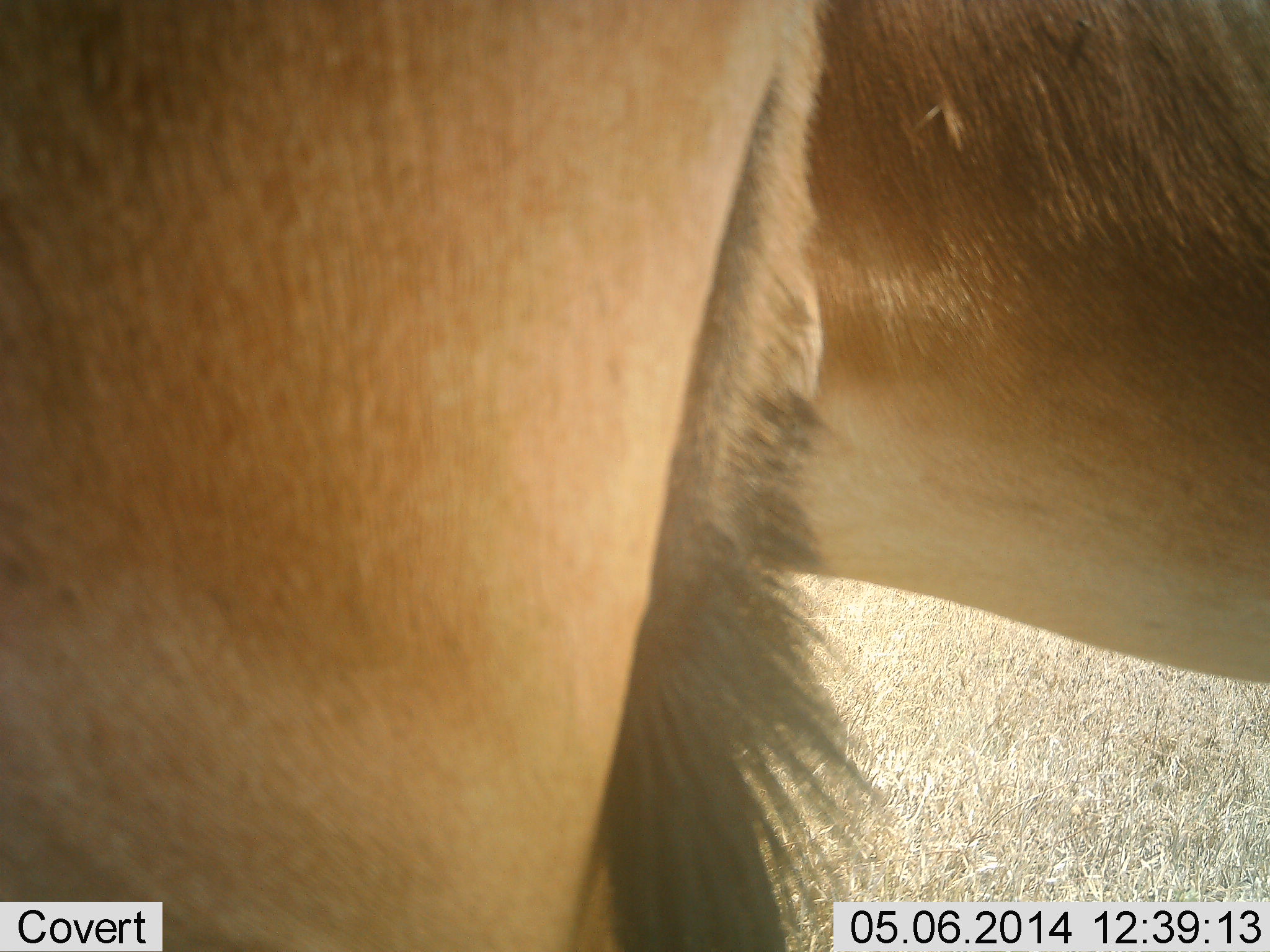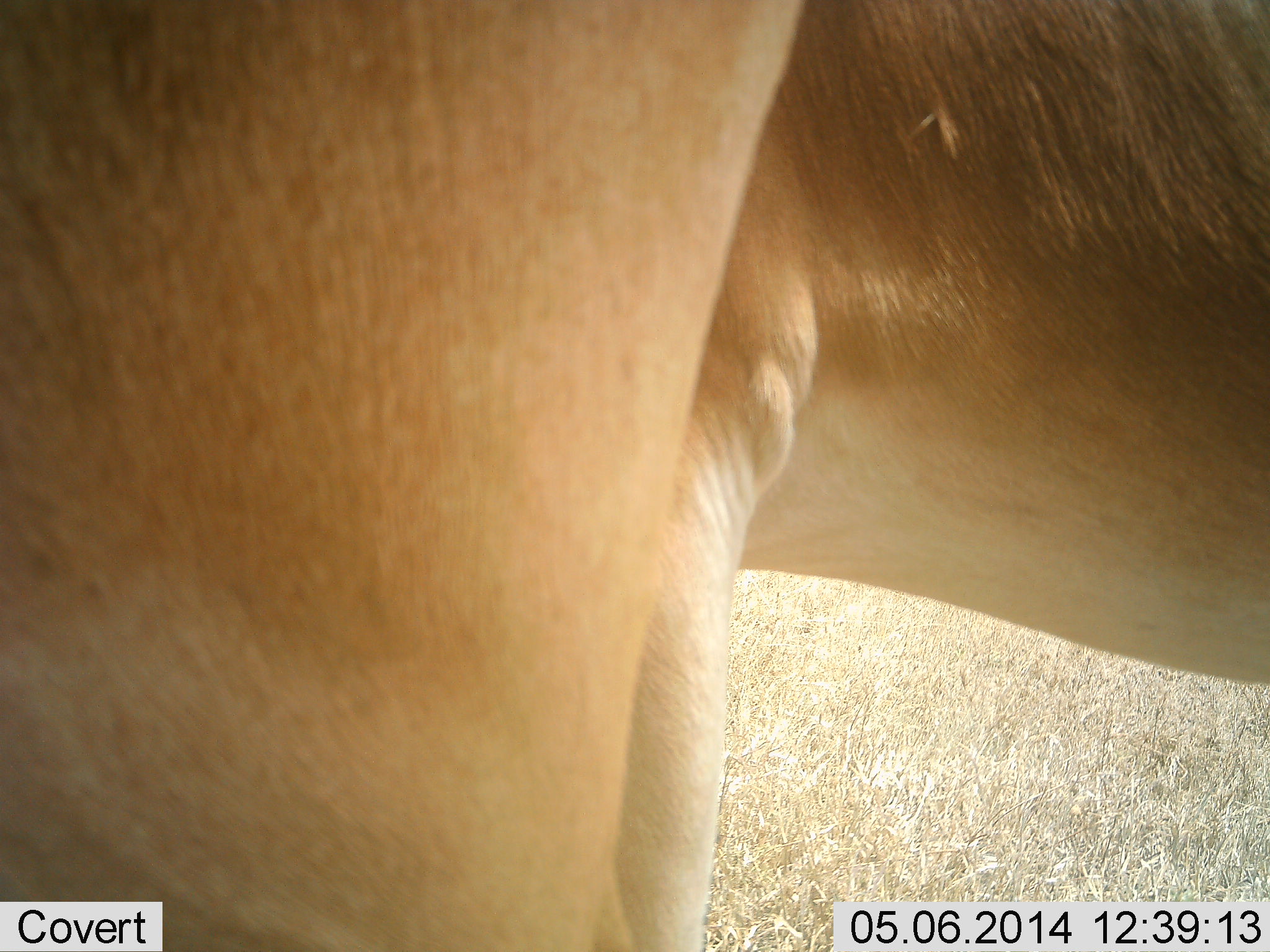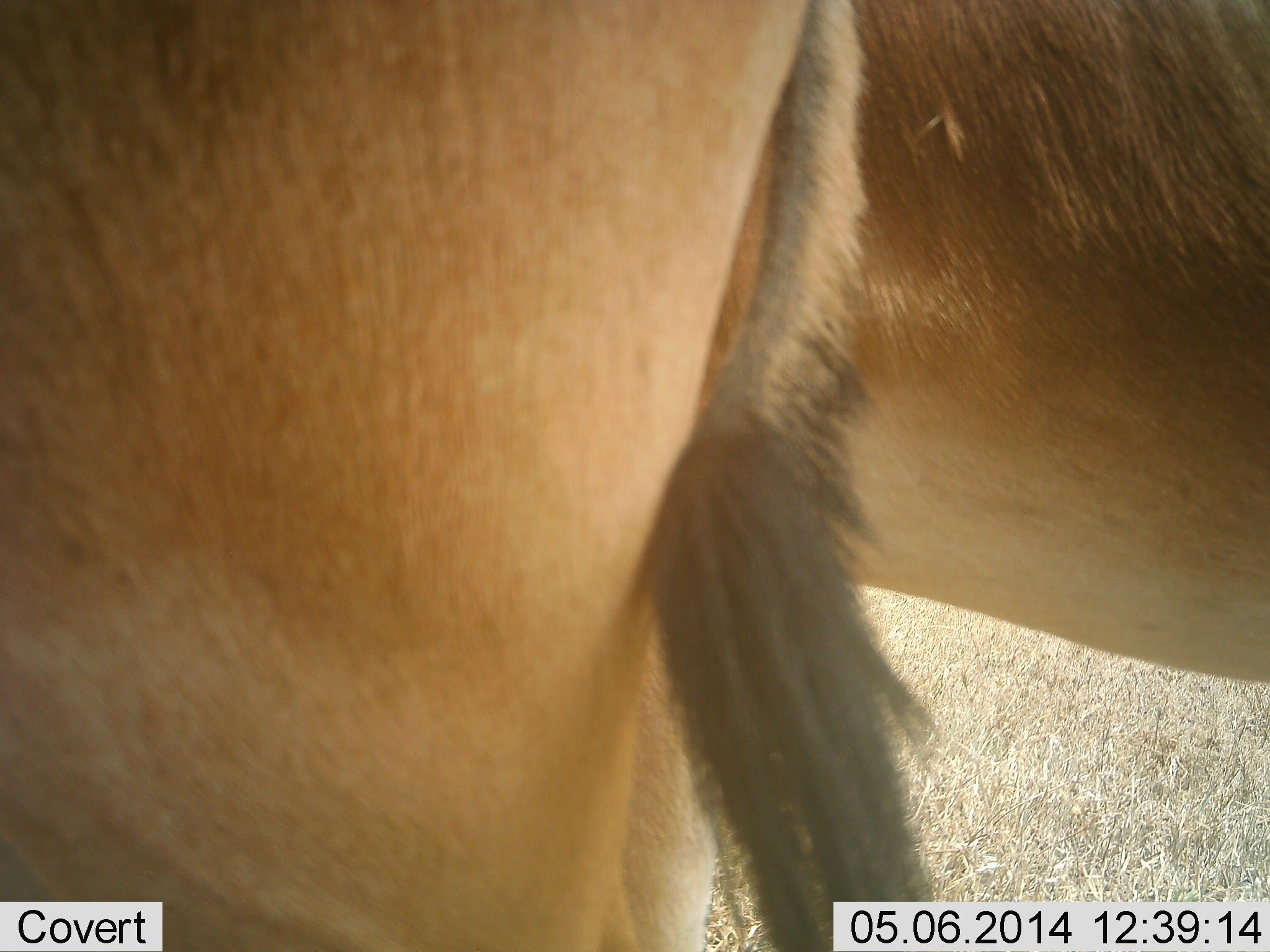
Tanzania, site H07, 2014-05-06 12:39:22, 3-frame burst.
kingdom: Animalia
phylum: Chordata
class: Mammalia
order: Artiodactyla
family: Bovidae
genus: Alcelaphus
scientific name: Alcelaphus buselaphus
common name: hartebeest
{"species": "hartebeest (Alcelaphus buselaphus)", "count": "2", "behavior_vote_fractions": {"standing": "100%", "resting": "0%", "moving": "0%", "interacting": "0%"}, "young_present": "0%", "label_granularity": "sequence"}